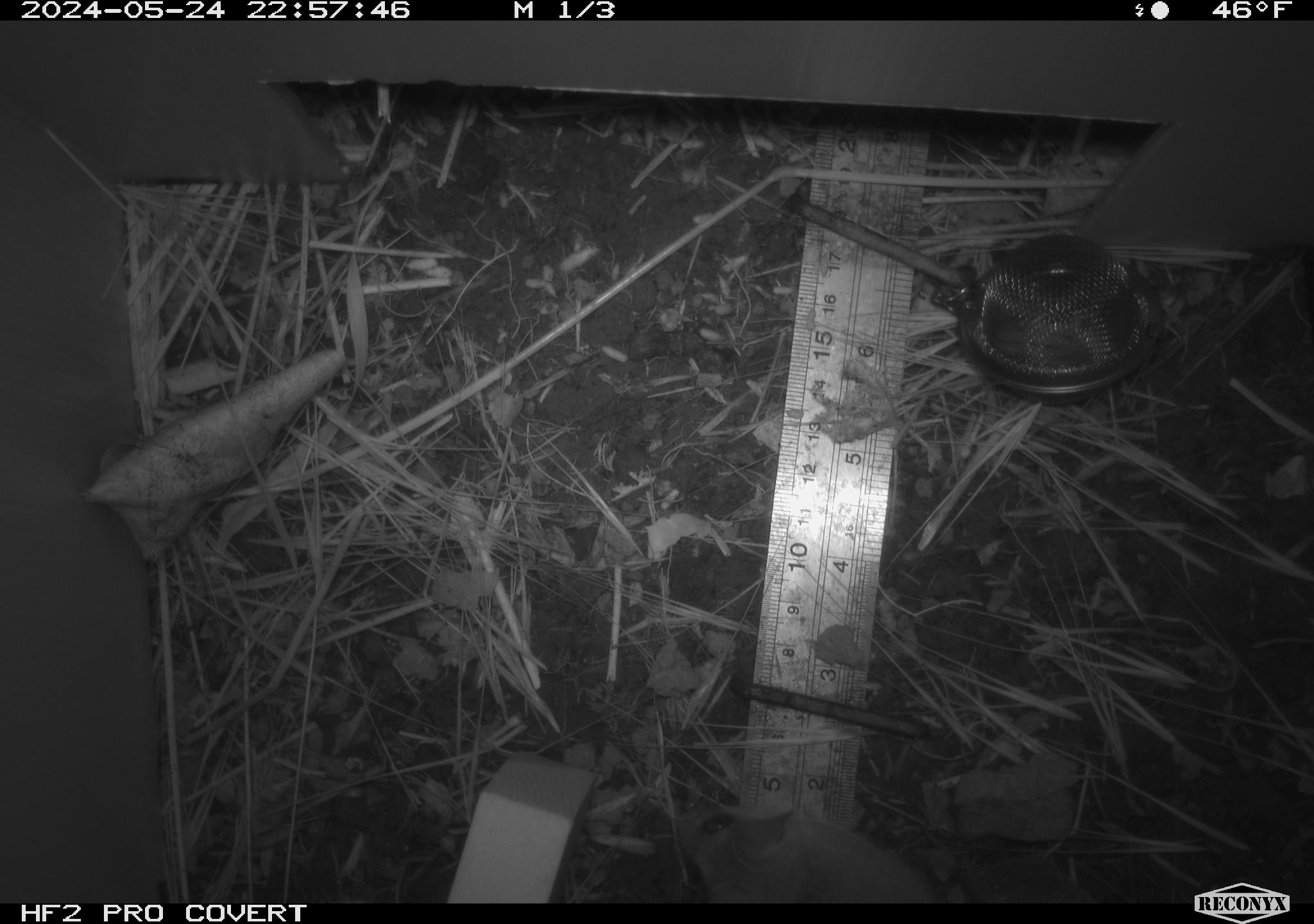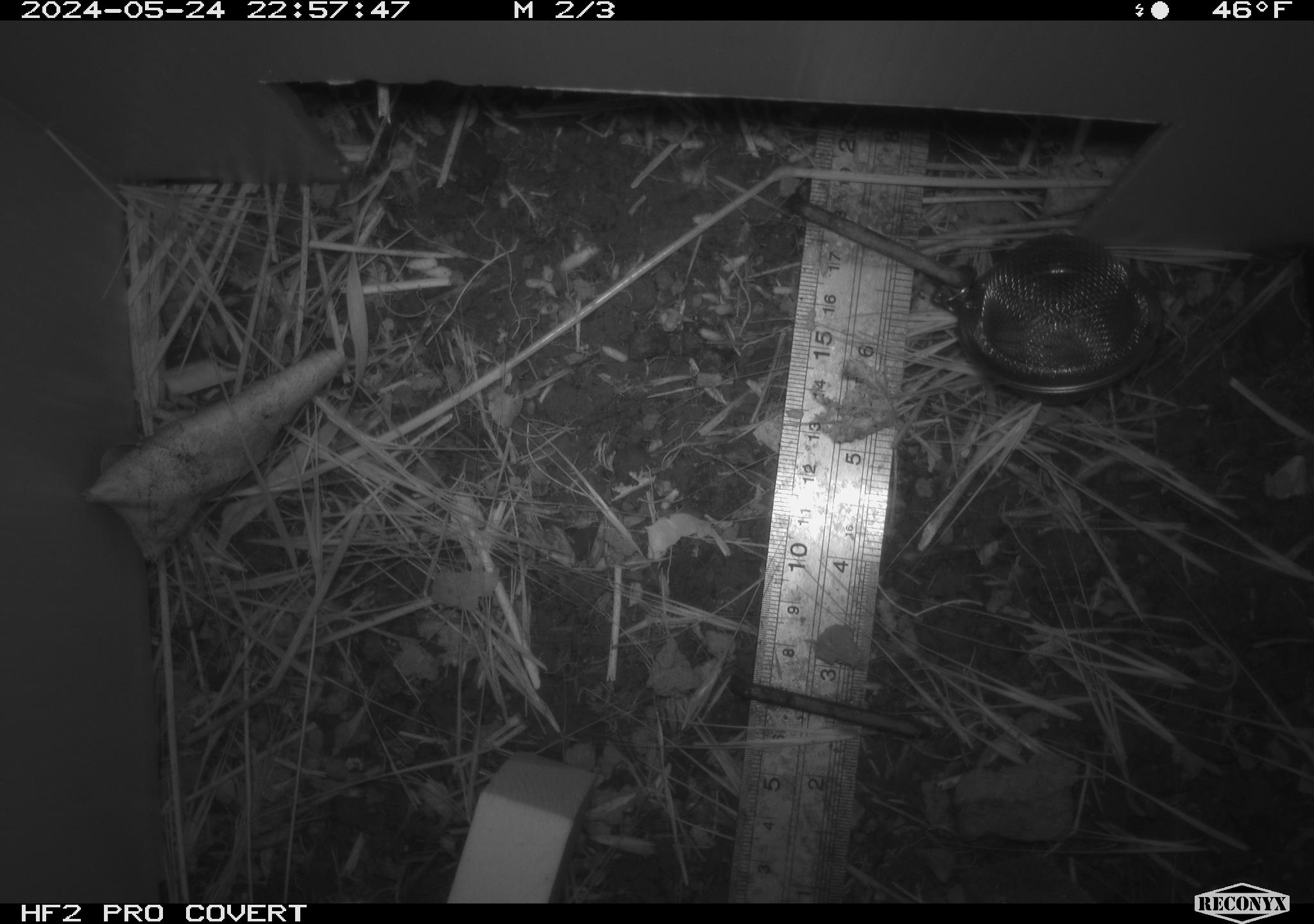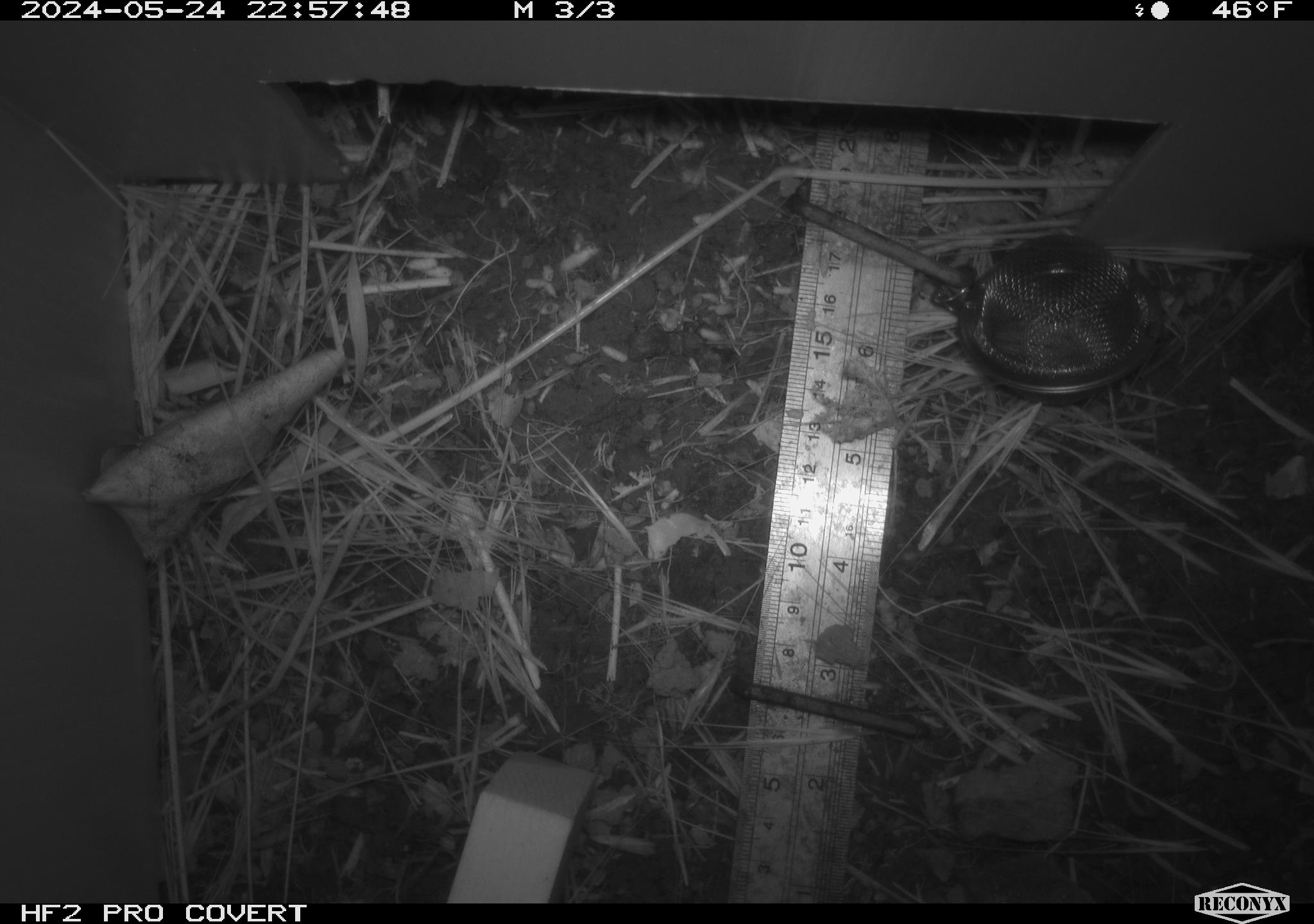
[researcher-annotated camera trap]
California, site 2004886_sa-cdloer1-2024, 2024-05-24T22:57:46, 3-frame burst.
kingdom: Animalia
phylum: Chordata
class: Mammalia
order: Rodentia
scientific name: Rodentia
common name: mouse species